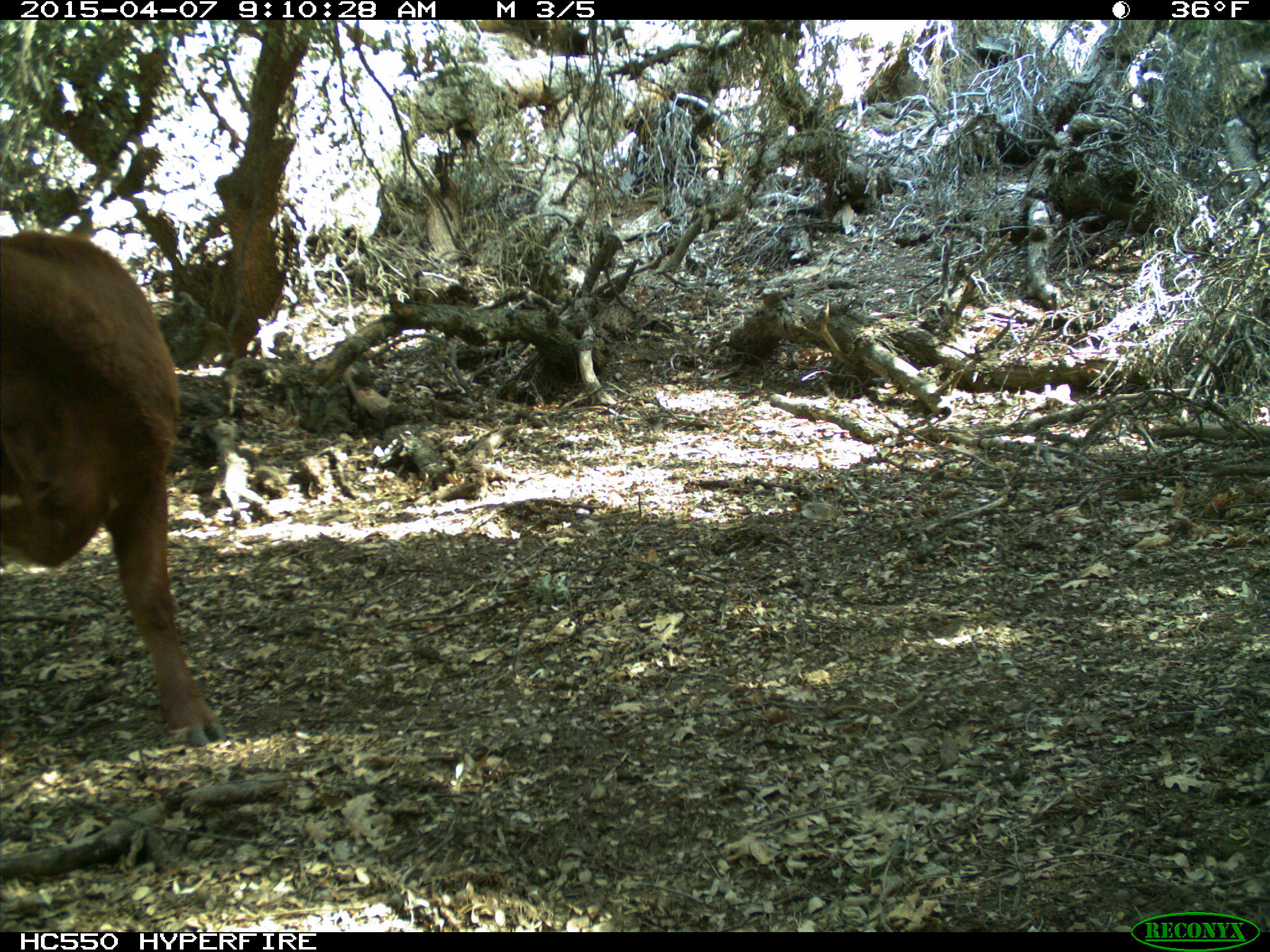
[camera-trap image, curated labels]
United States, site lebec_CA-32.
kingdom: Animalia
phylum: Chordata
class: Mammalia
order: Artiodactyla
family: Bovidae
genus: Bos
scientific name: Bos taurus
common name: domestic cow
Bos taurus (domestic cow).